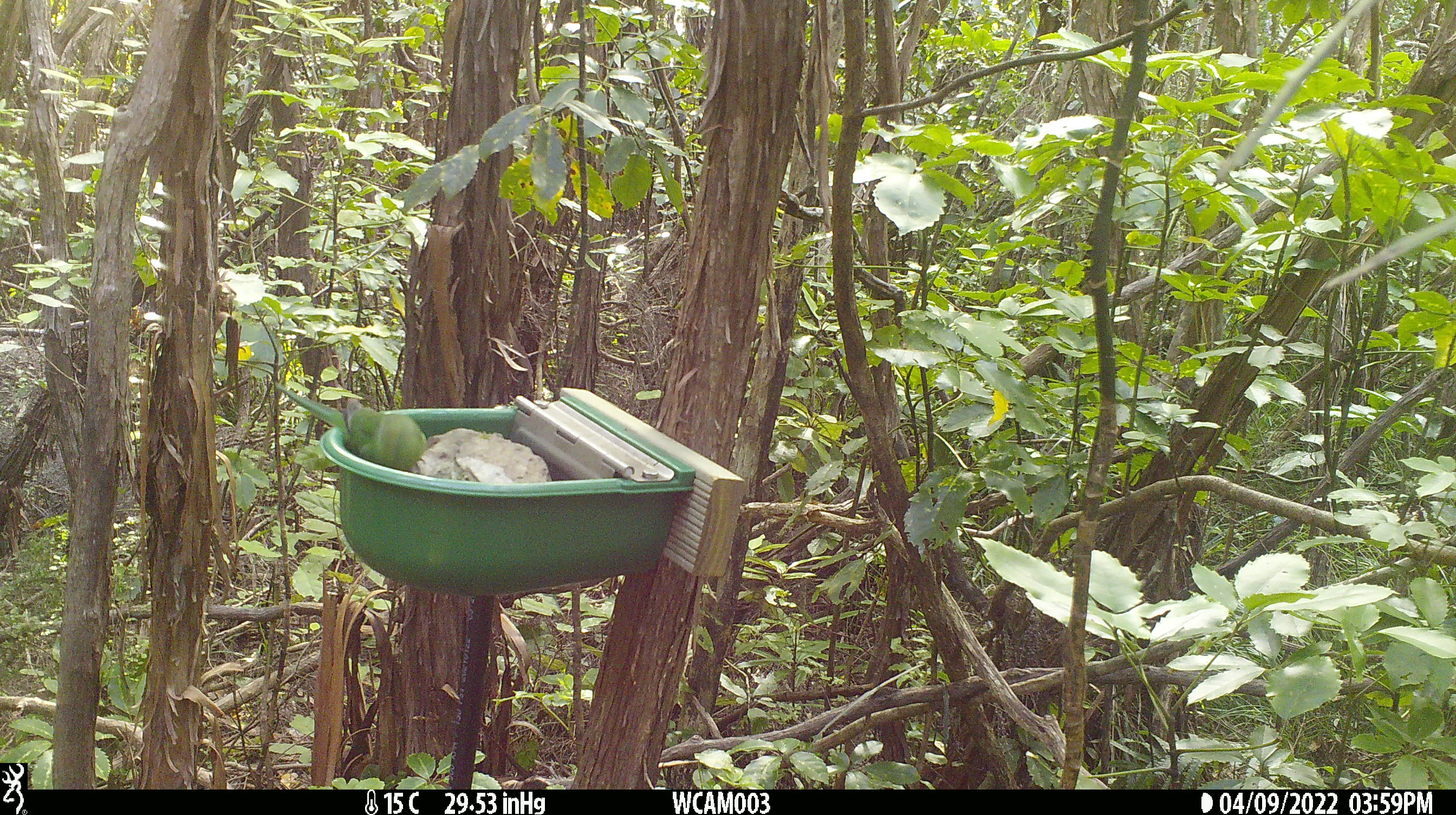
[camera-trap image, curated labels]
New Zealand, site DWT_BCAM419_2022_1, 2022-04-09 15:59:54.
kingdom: Animalia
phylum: Chordata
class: Aves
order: Psittaciformes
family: Psittaculidae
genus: Cyanoramphus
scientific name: Cyanoramphus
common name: parakeet